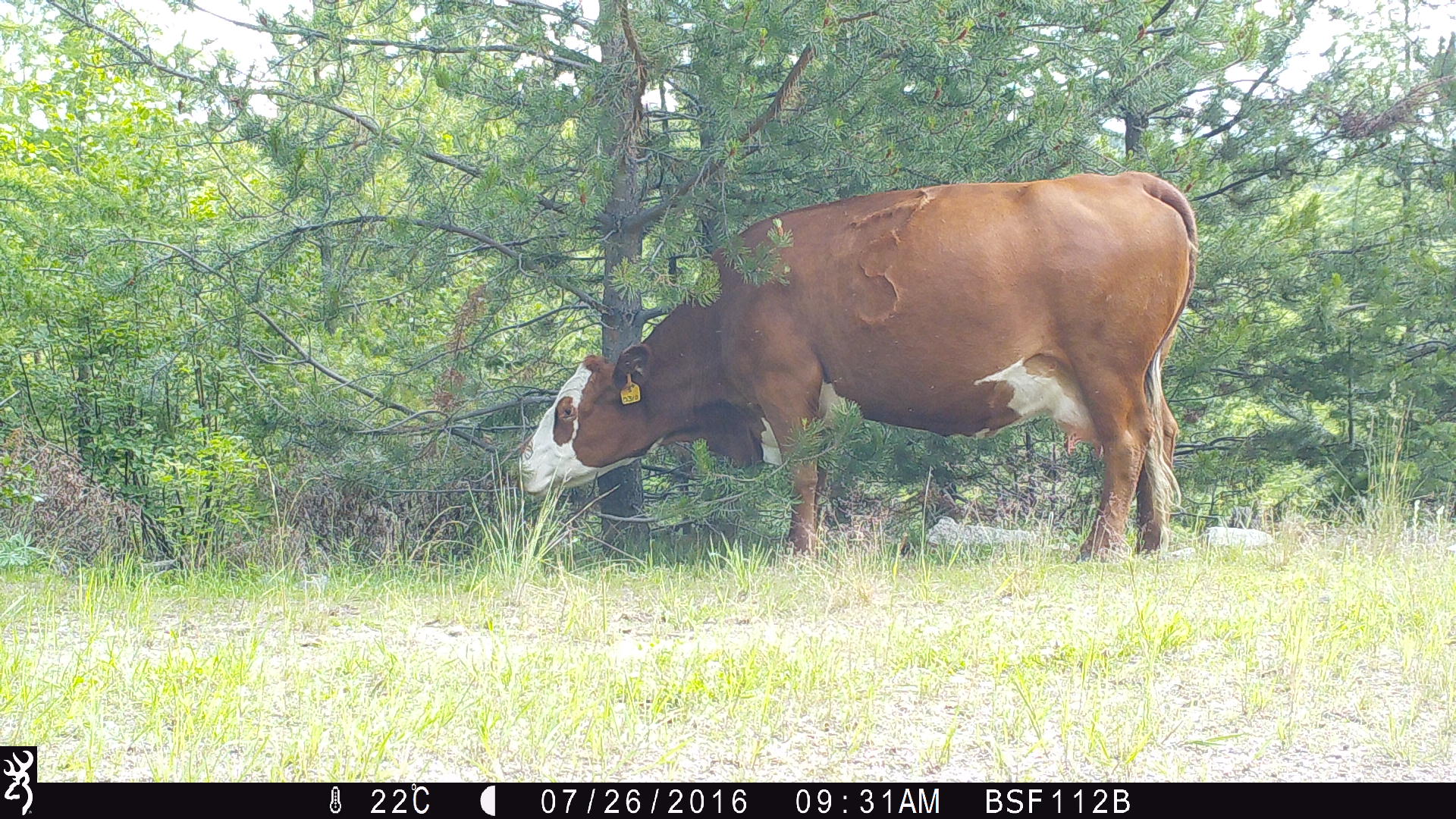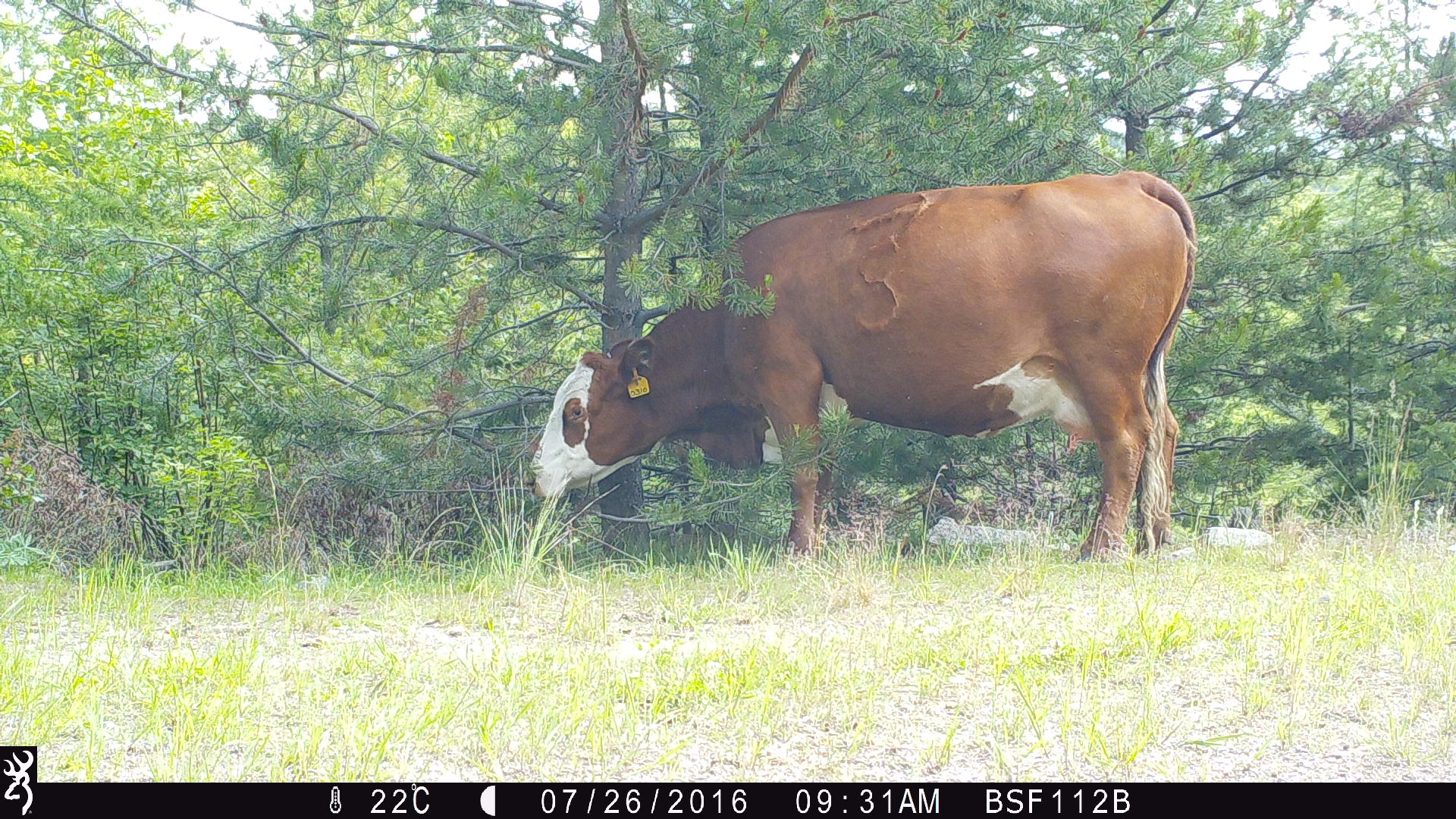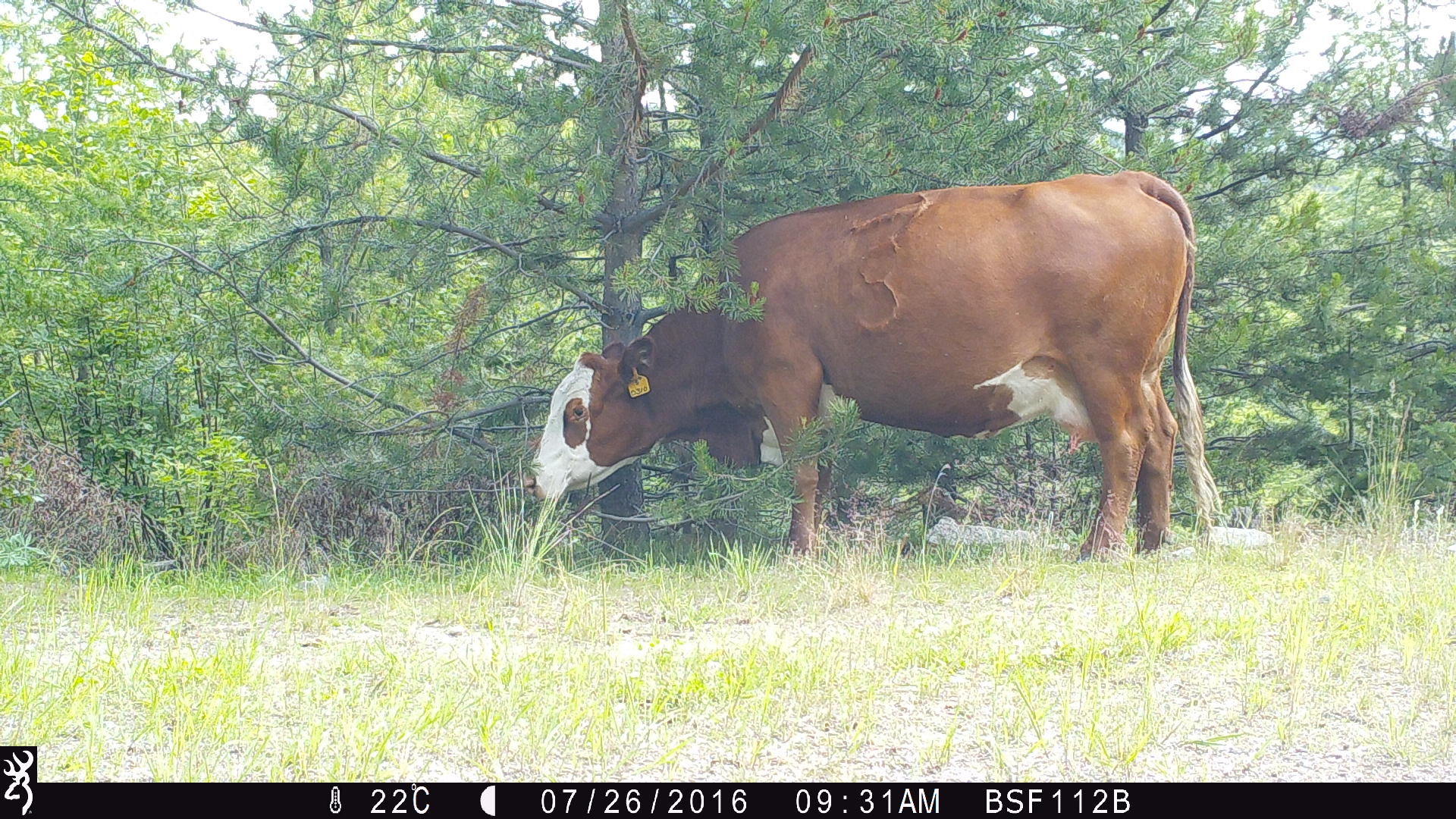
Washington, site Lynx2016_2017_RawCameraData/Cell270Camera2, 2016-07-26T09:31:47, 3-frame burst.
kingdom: Animalia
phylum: Chordata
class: Mammalia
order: Artiodactyla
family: Bovidae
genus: Bos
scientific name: Bos taurus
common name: domestic cattle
Domestic cattle (Bos taurus). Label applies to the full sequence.